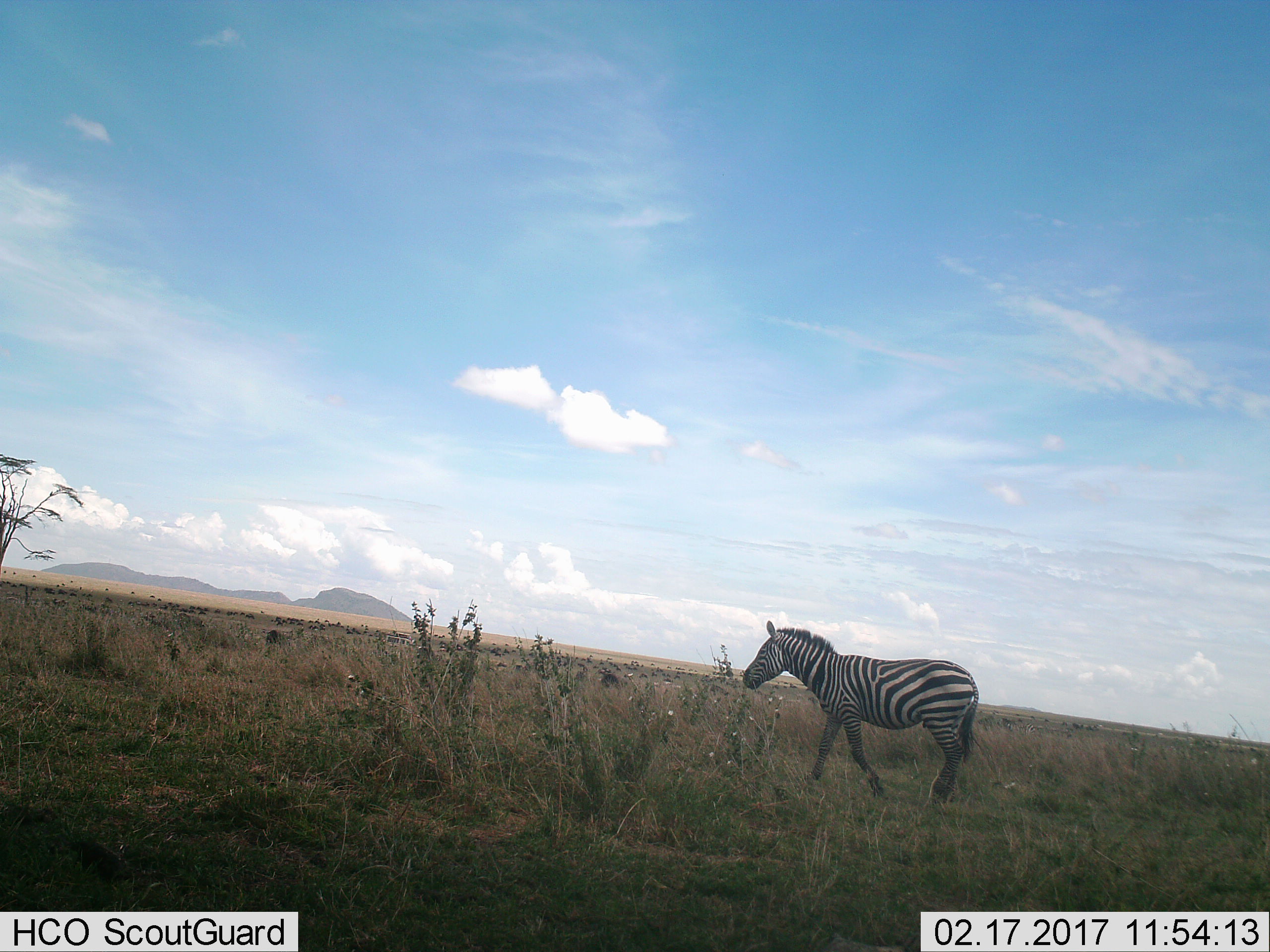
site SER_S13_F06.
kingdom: Animalia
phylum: Chordata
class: Mammalia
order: Perissodactyla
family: Equidae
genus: Equus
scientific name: Equus quagga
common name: plains zebra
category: zebraplains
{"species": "zebraplains (plains zebra) (Equus quagga)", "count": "1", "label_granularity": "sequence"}